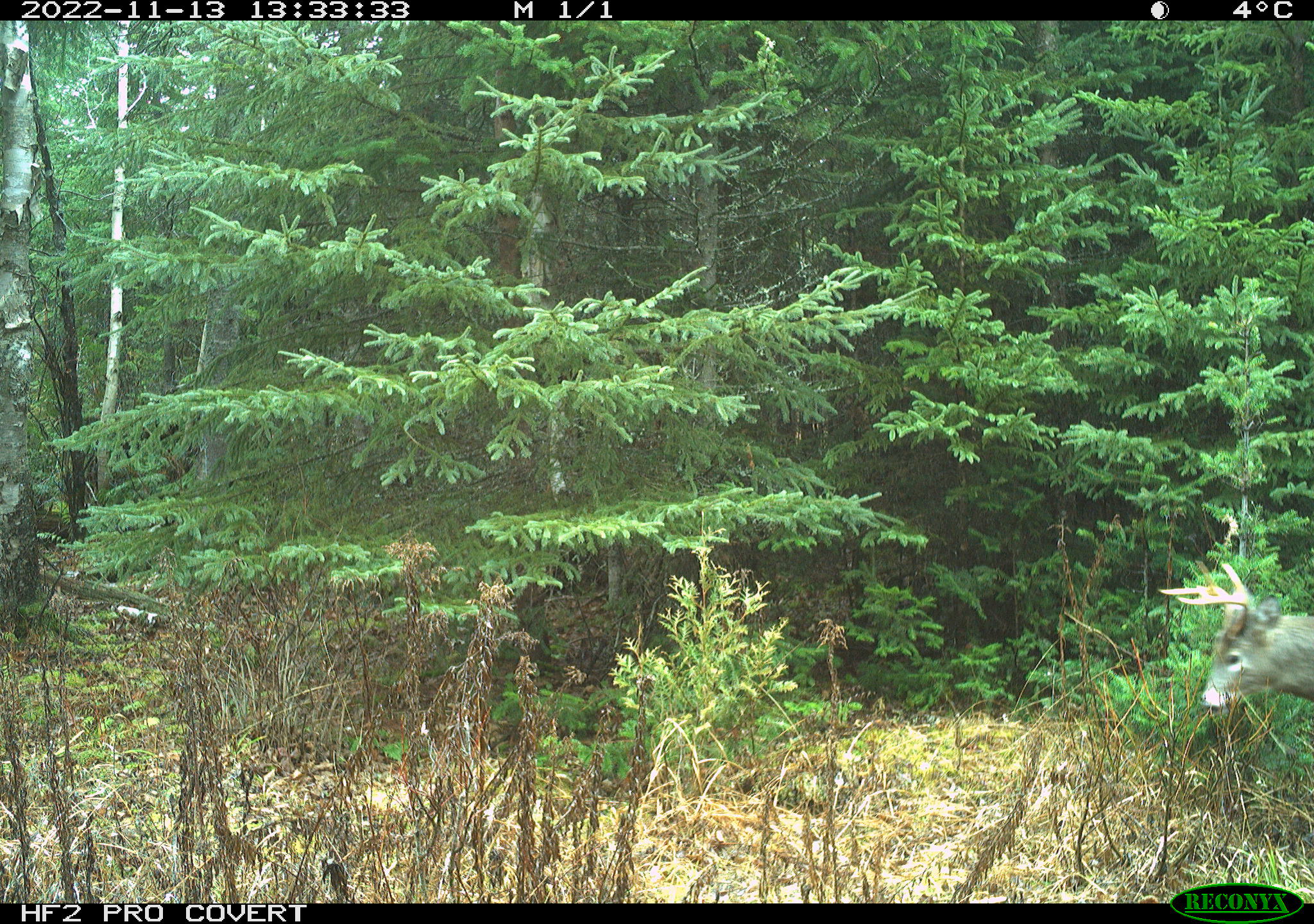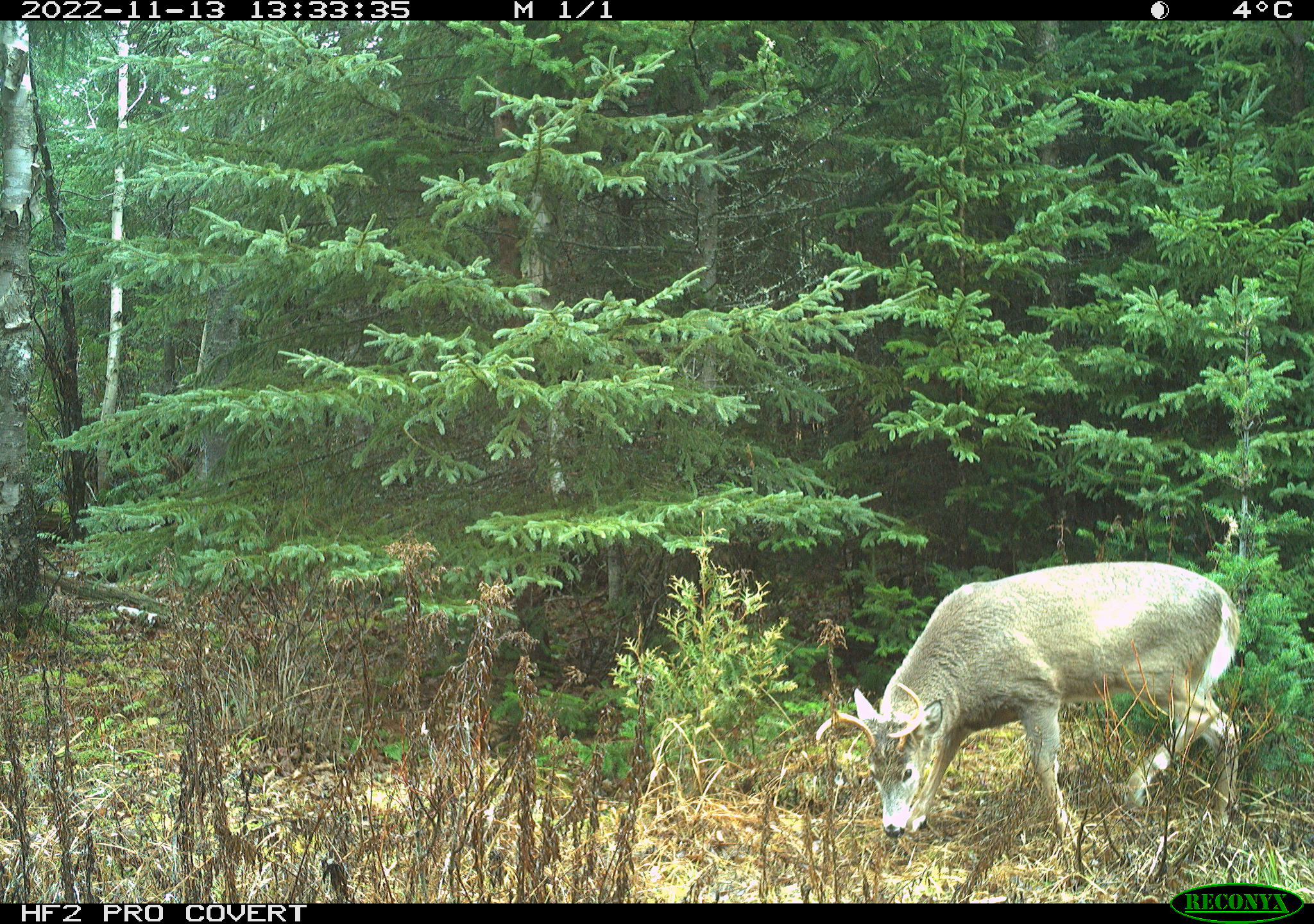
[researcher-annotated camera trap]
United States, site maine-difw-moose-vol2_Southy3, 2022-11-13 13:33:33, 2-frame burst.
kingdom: Animalia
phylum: Chordata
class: Mammalia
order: Artiodactyla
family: Cervidae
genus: Odocoileus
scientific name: Odocoileus virginianus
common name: white-tailed deer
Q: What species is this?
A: White-tailed deer (Odocoileus virginianus).